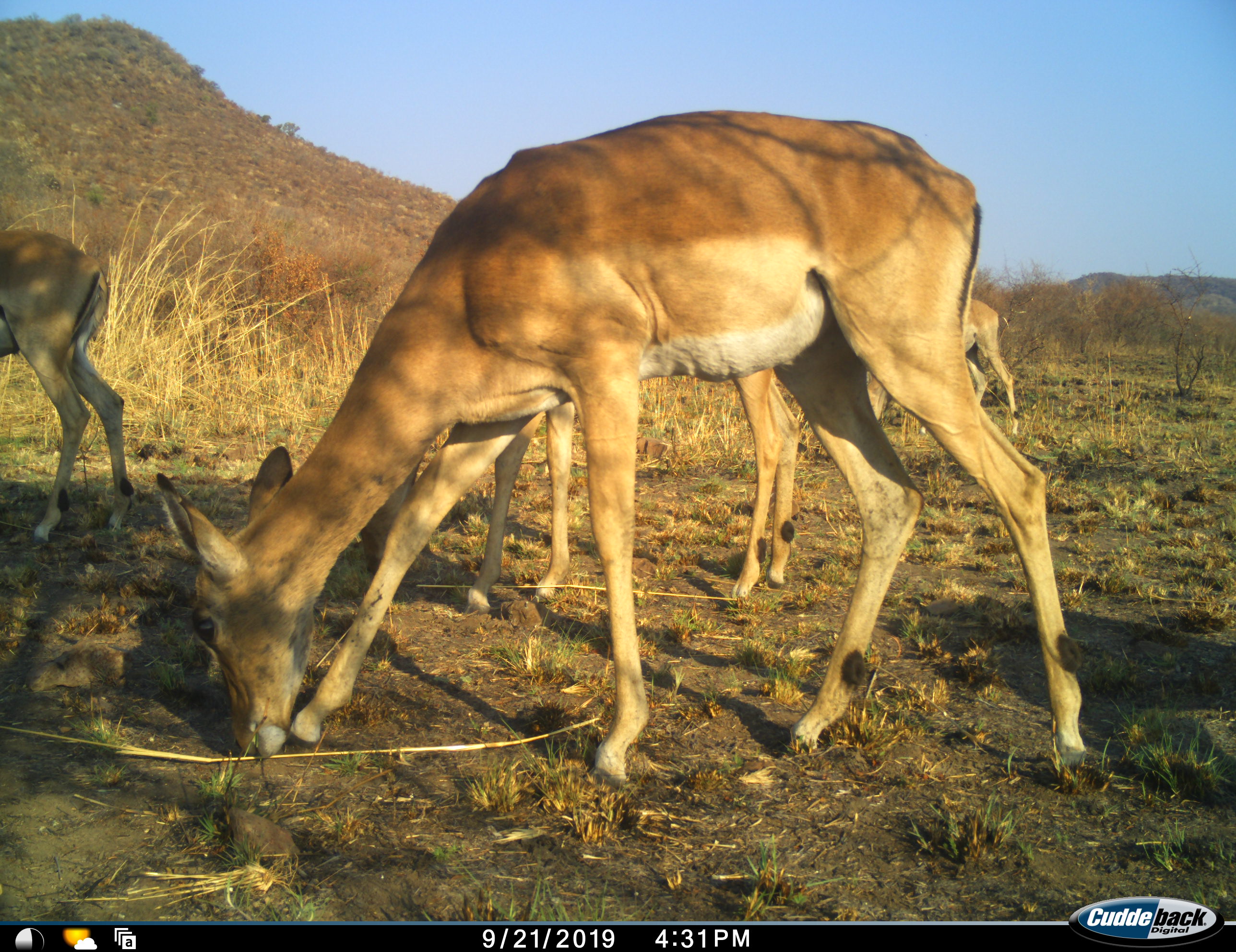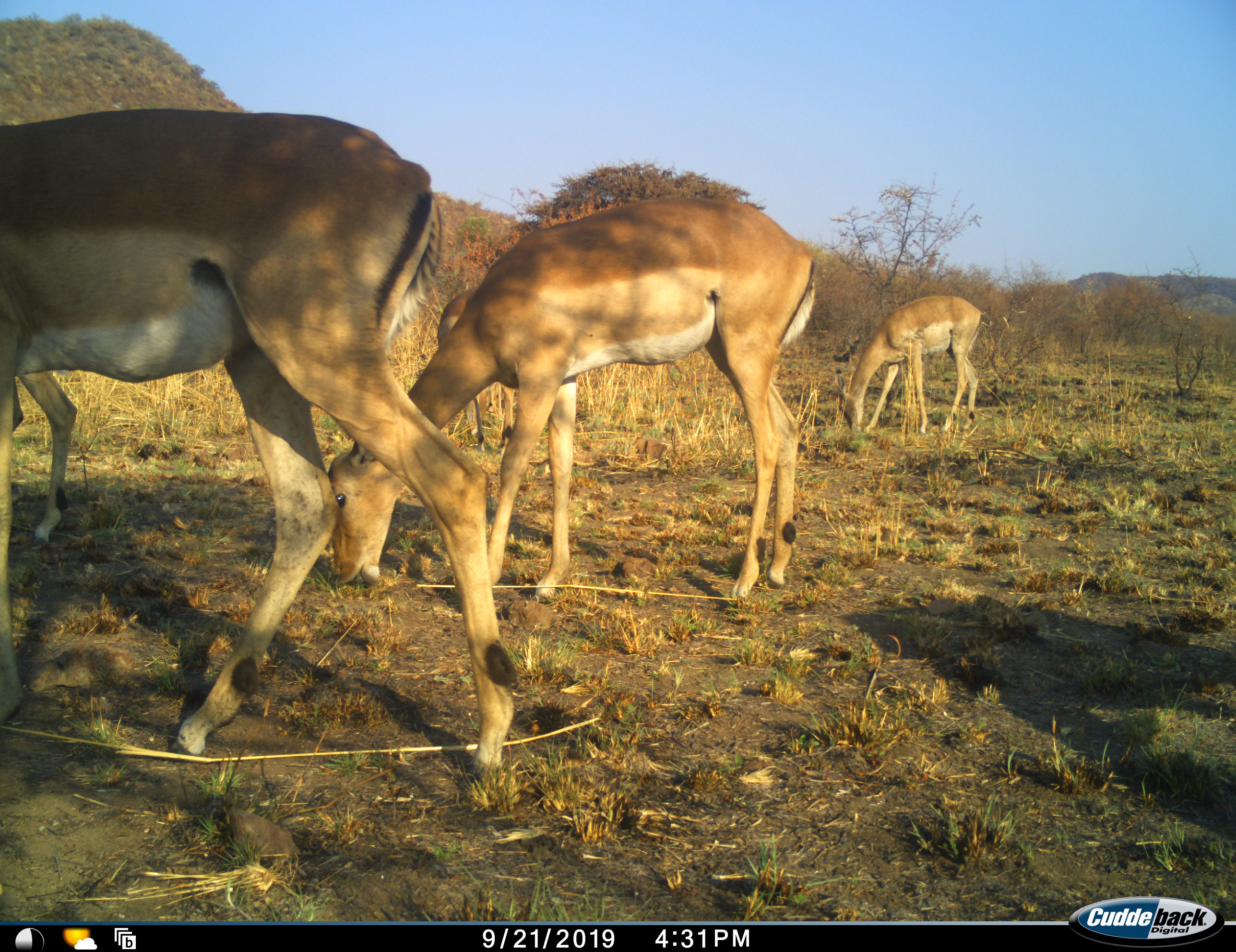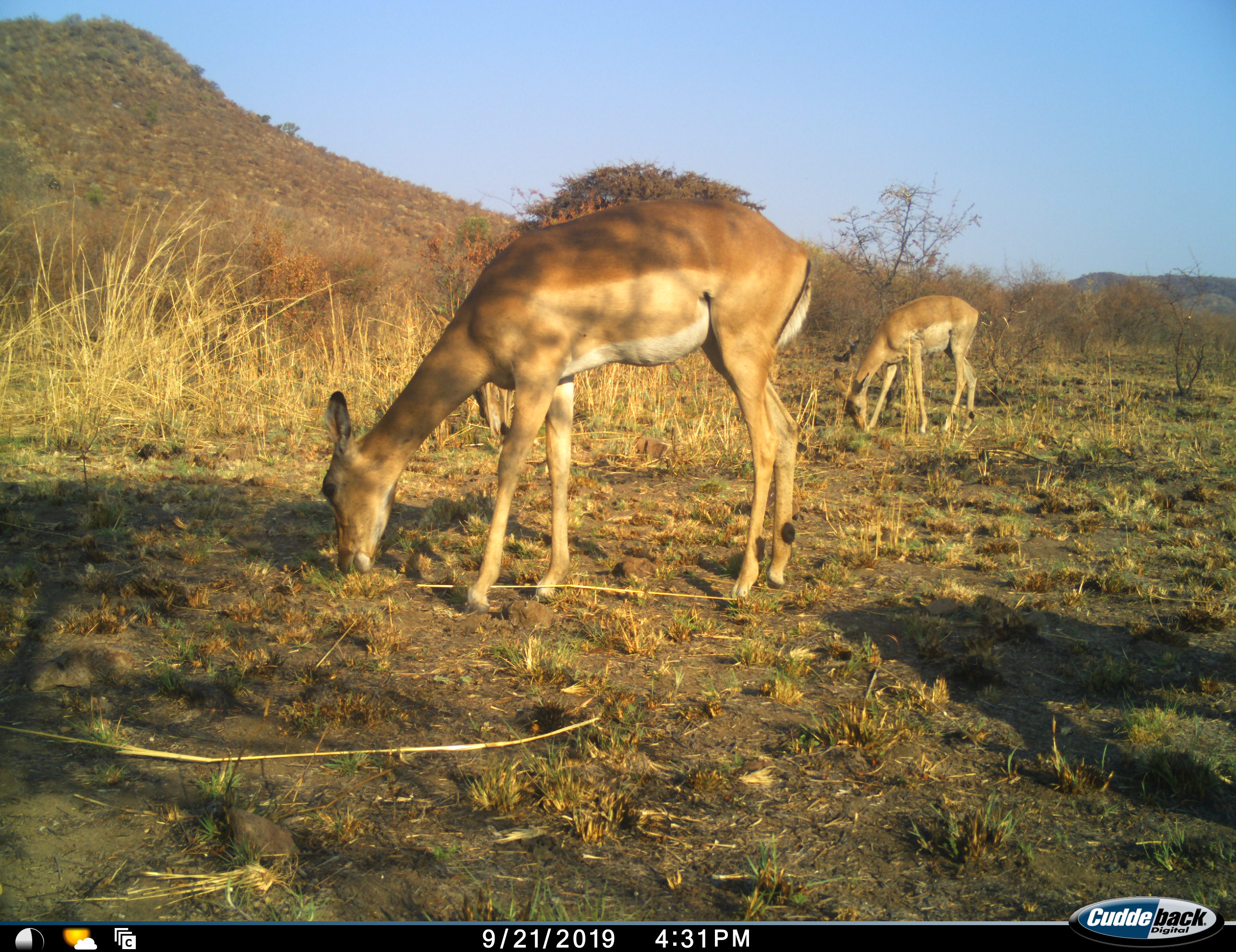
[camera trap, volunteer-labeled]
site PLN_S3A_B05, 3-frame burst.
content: unidentified animal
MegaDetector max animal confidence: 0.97